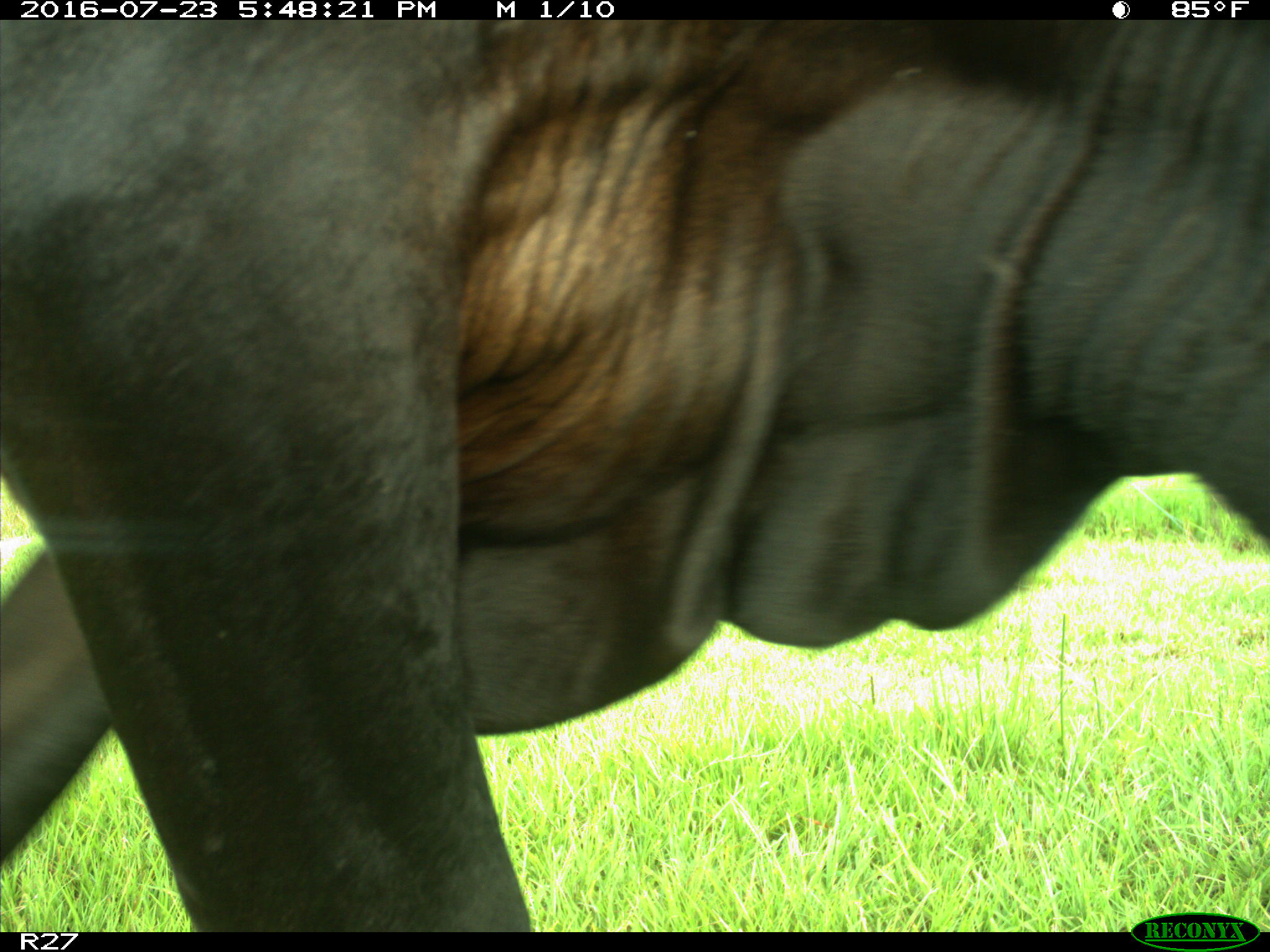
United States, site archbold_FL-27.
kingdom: Animalia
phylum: Chordata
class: Mammalia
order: Artiodactyla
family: Bovidae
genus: Bos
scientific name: Bos taurus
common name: domestic cow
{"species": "Bos taurus (domestic cow)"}